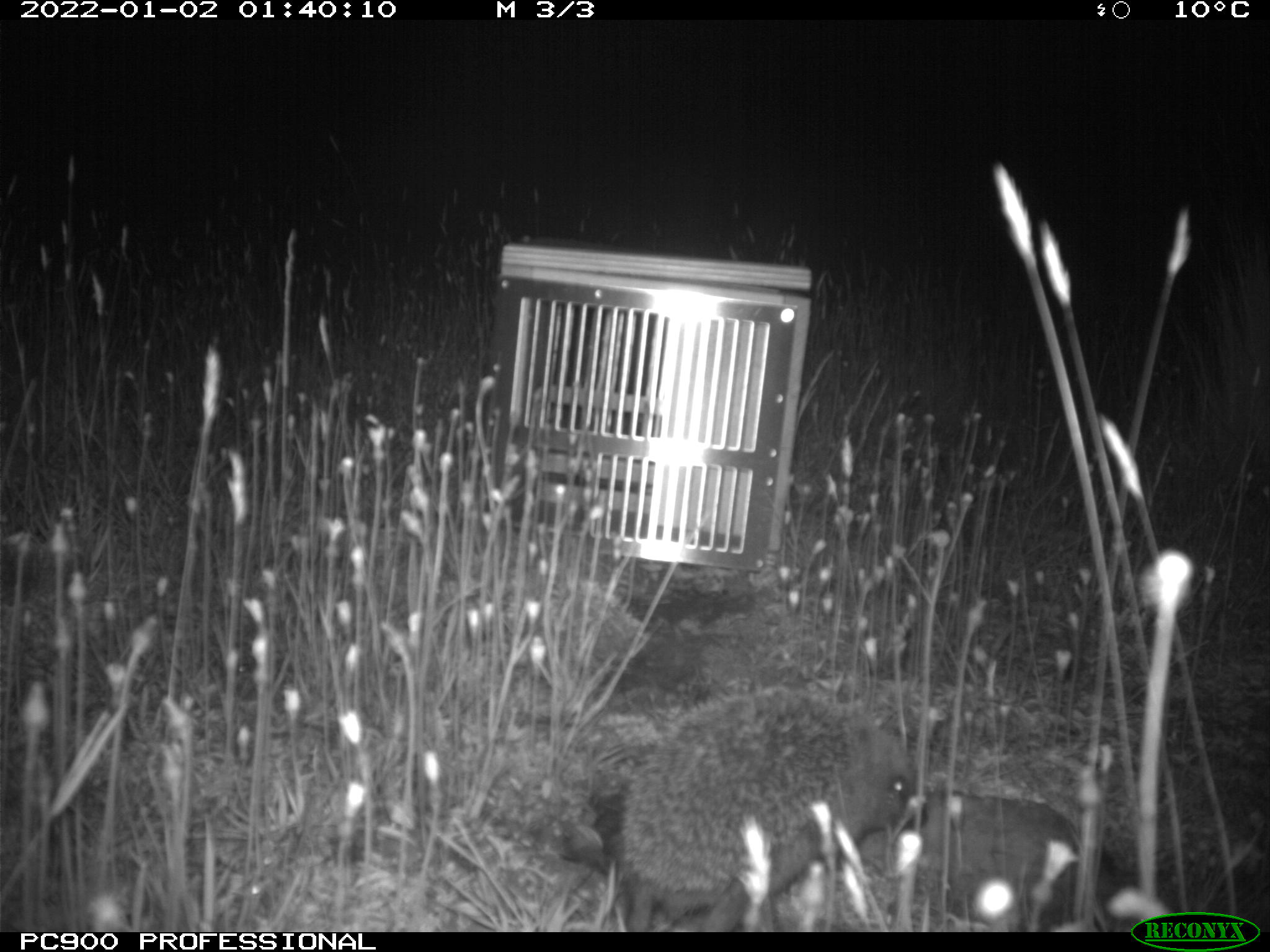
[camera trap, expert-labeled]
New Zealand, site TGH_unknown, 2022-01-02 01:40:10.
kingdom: Animalia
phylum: Chordata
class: Mammalia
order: Eulipotyphla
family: Erinaceidae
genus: Erinaceus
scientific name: Erinaceus europaeus europaeus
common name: european hedgehog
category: hedgehog